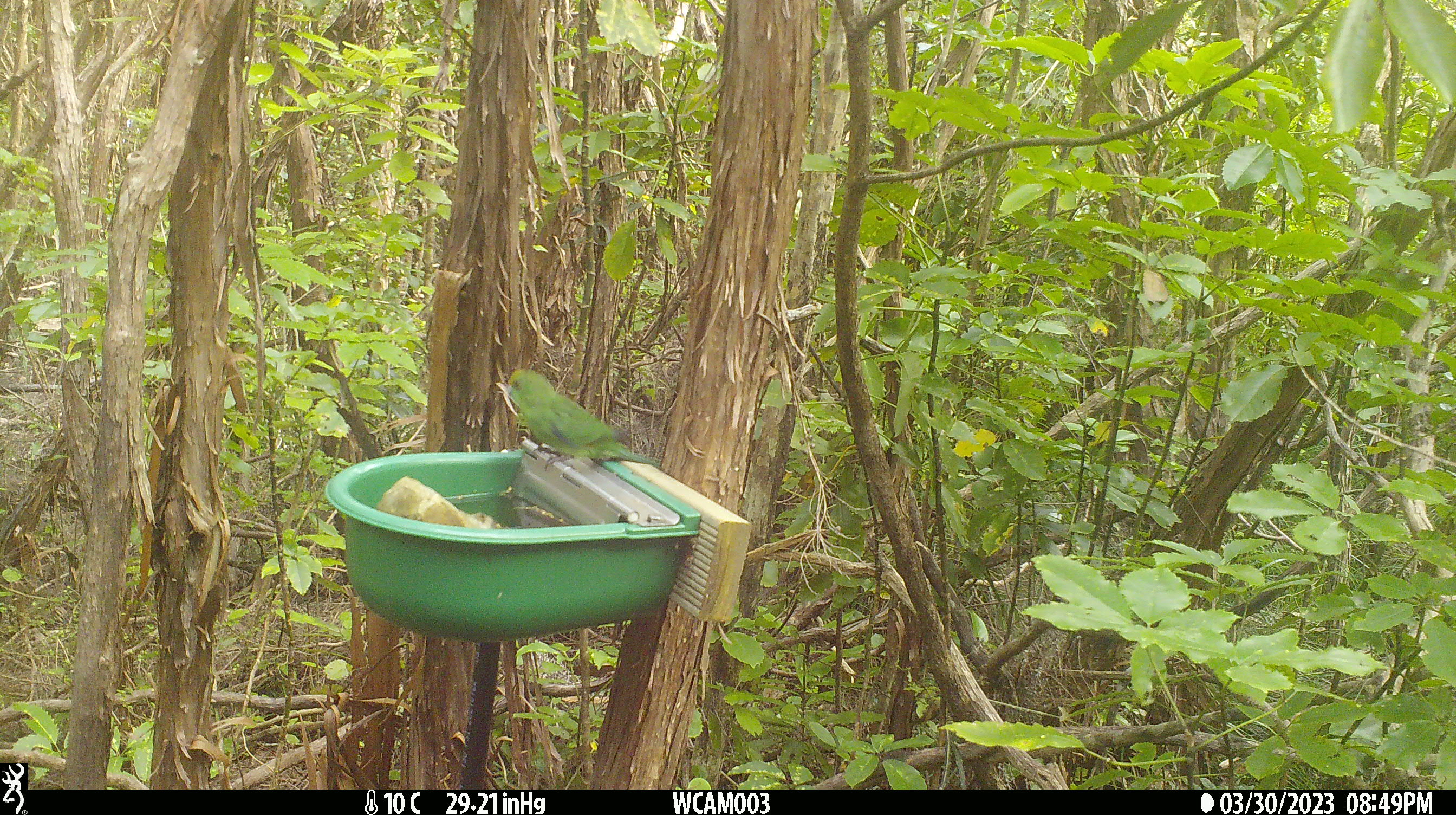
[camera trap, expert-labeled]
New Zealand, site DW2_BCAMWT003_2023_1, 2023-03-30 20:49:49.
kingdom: Animalia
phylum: Chordata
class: Aves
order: Psittaciformes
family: Psittaculidae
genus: Cyanoramphus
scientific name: Cyanoramphus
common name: parakeet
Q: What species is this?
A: Parakeet (Cyanoramphus).